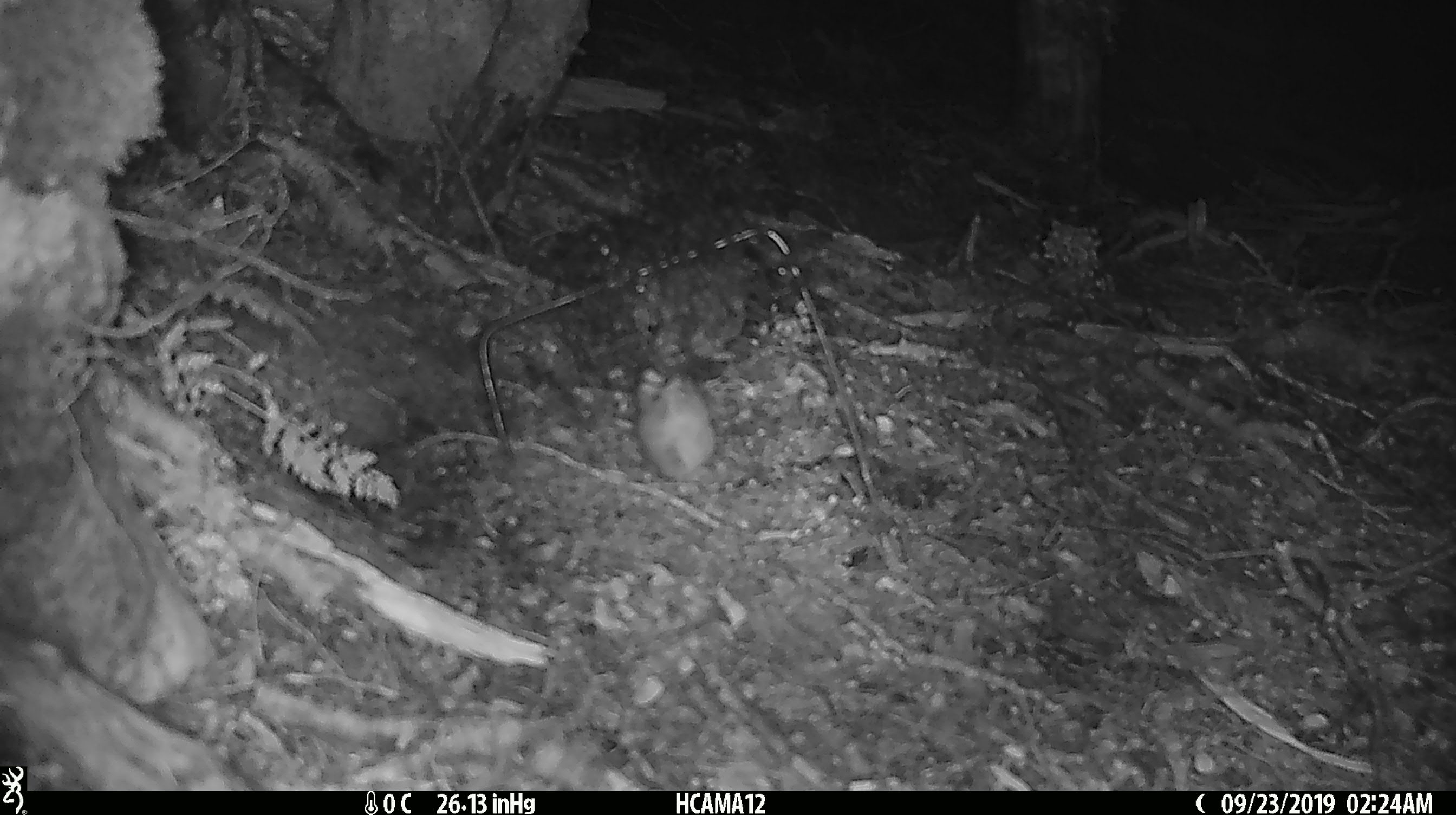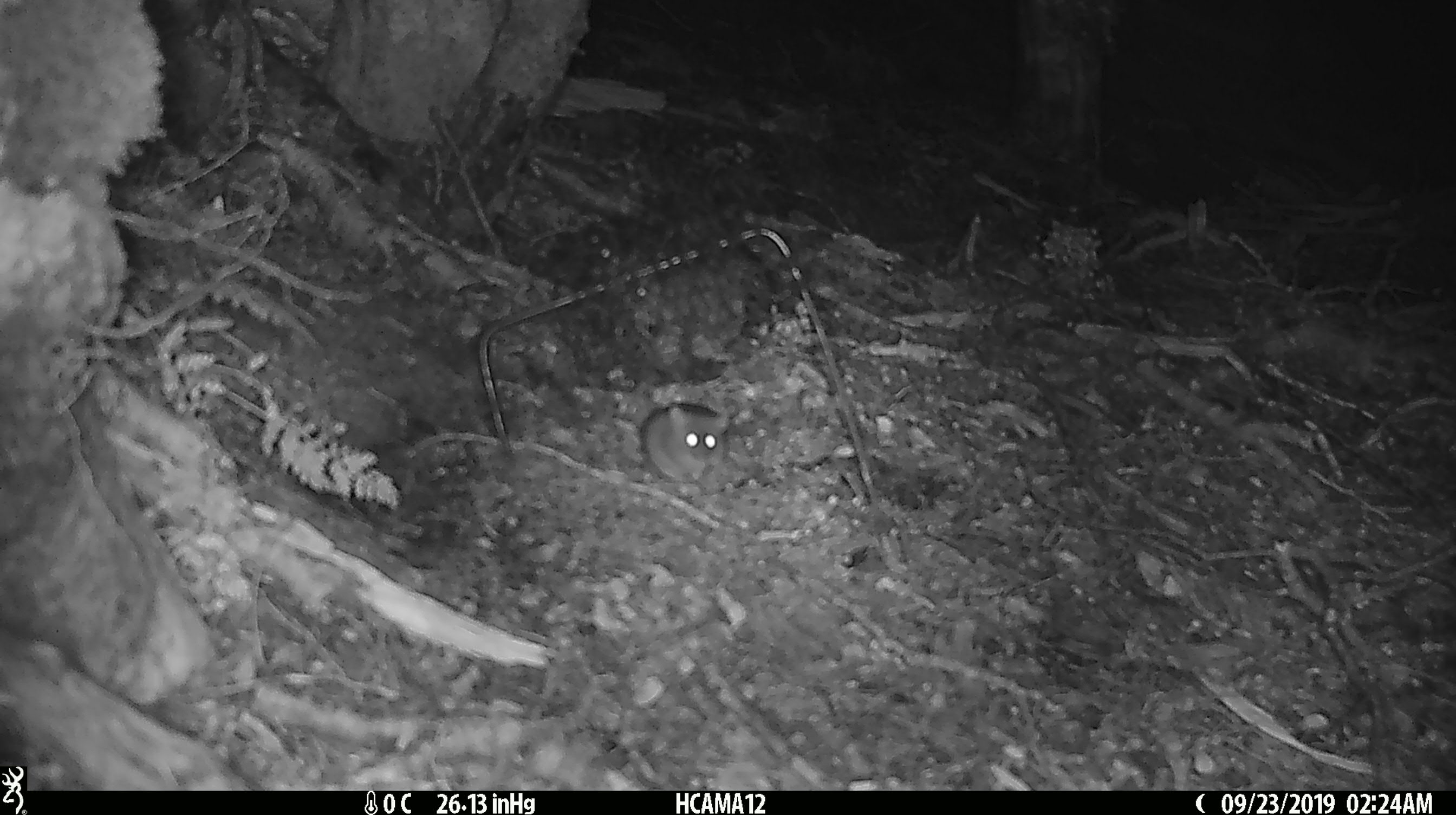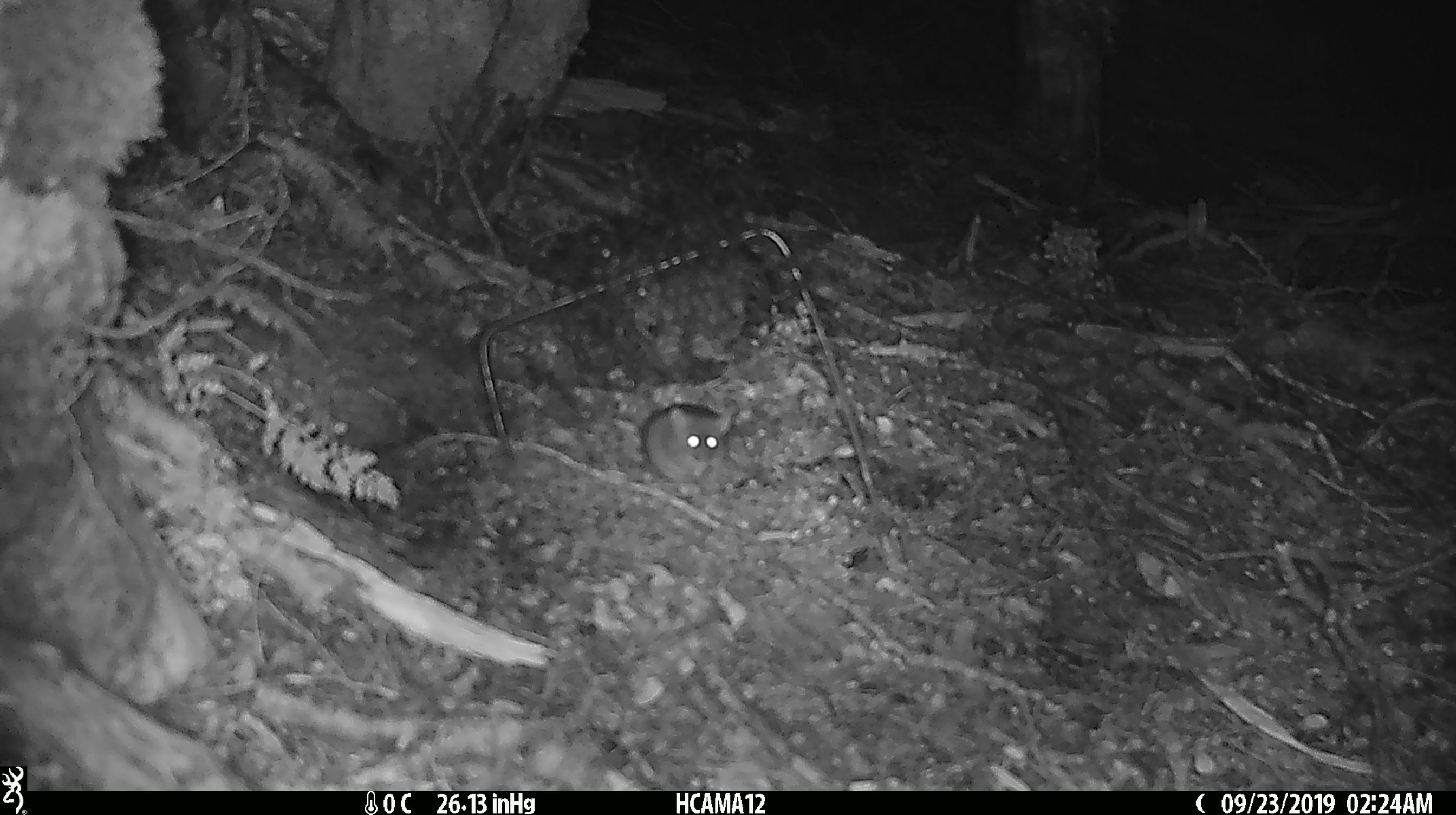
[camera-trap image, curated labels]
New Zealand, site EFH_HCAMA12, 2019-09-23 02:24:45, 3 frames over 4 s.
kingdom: Animalia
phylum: Chordata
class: Mammalia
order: Rodentia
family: Muridae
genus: Mus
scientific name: Mus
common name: mouse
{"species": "mouse (Mus)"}